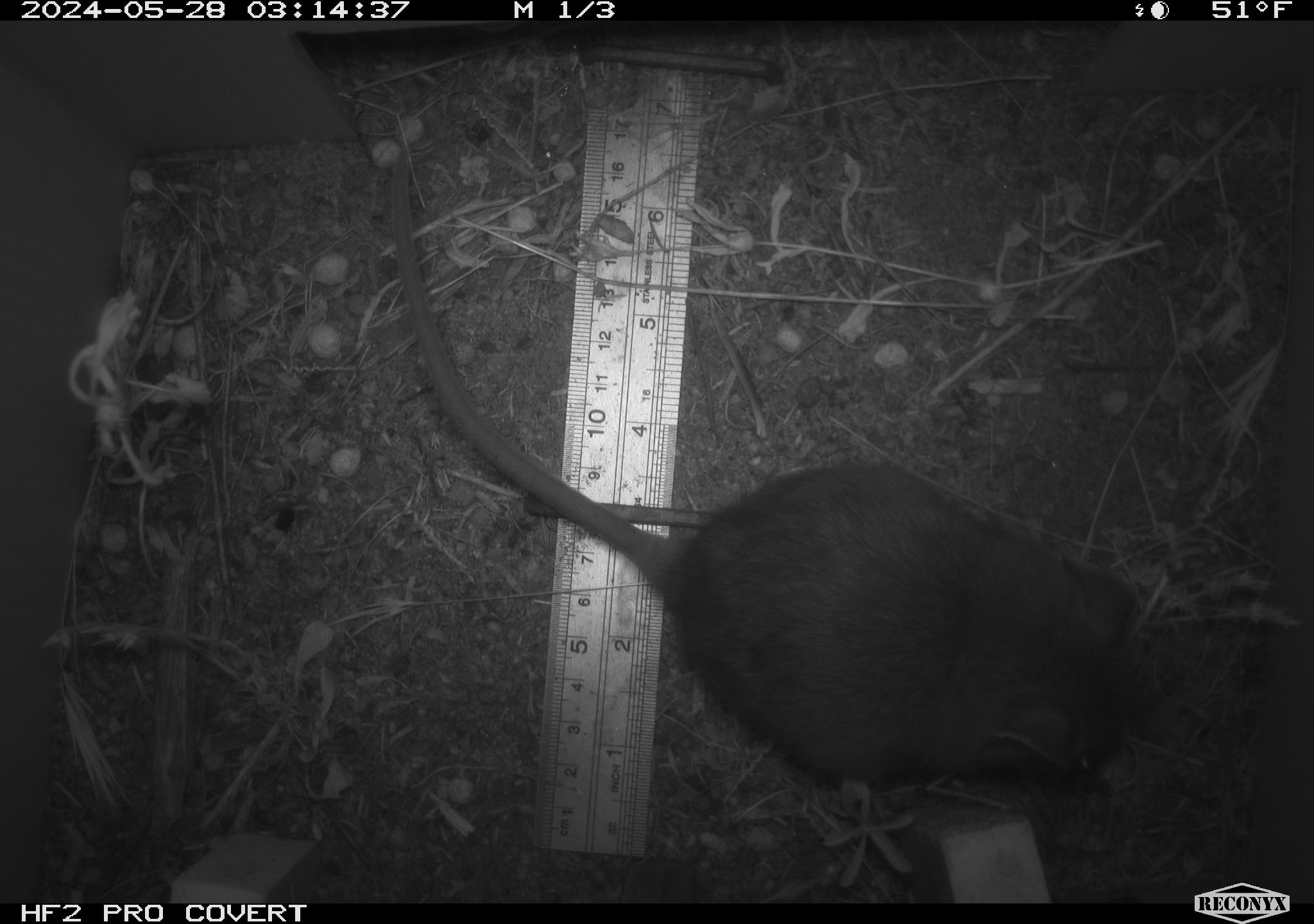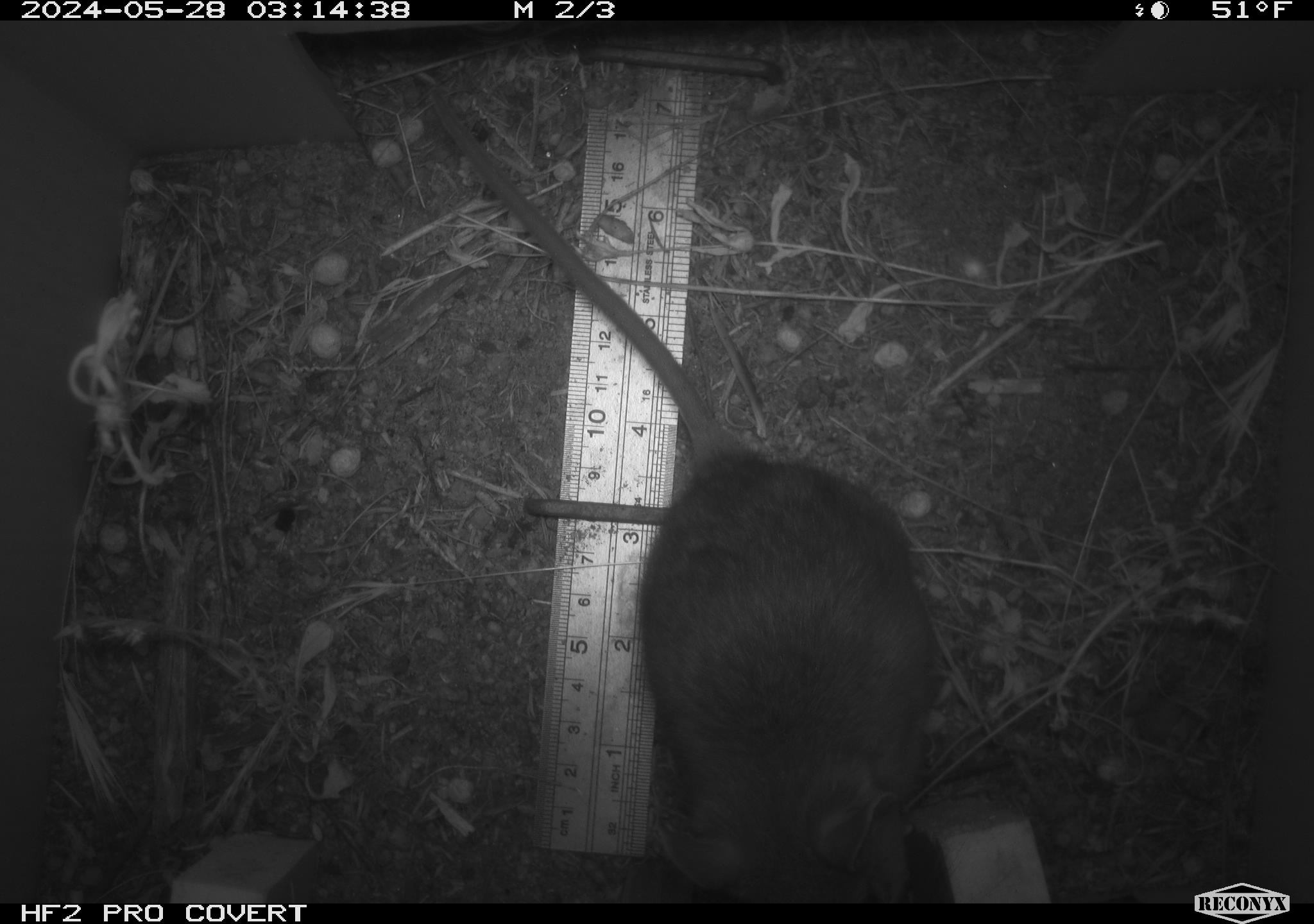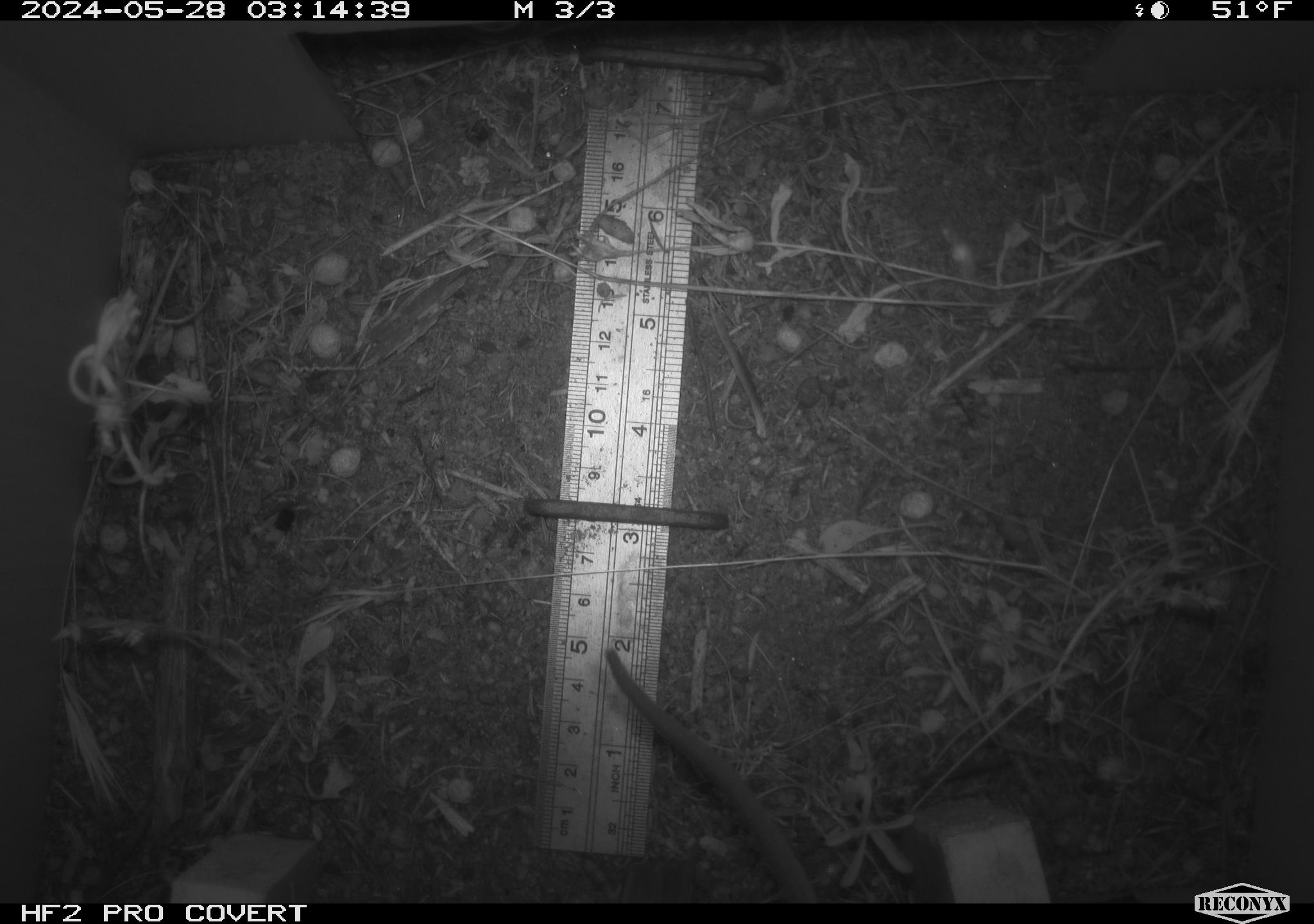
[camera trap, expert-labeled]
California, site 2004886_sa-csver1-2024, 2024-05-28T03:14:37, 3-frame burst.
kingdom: Animalia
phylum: Chordata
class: Mammalia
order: Rodentia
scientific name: Rodentia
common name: rodent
Rodent (Rodentia).